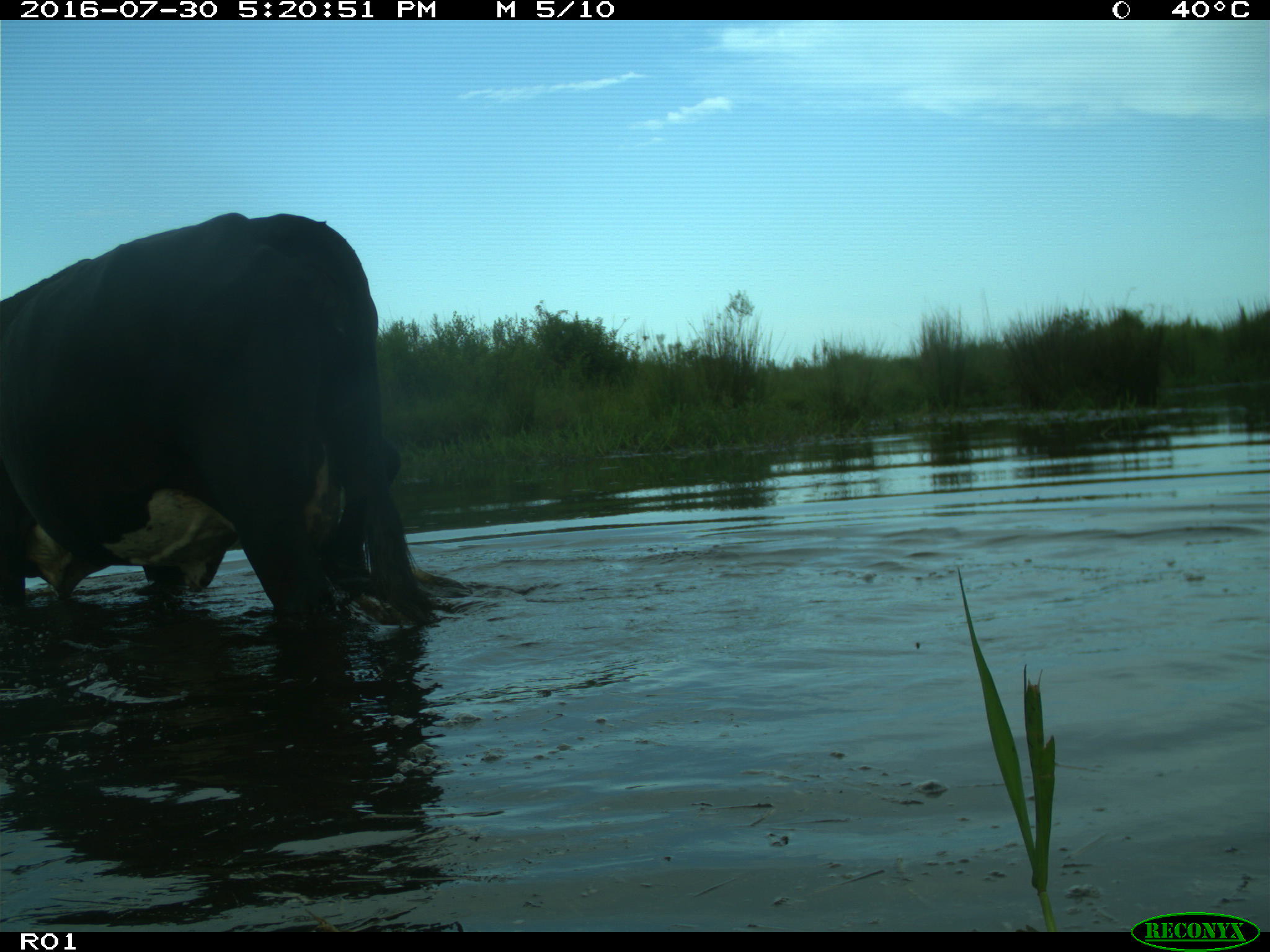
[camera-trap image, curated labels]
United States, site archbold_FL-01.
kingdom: Animalia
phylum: Chordata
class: Mammalia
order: Artiodactyla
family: Bovidae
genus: Bos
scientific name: Bos taurus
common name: domestic cow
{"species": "Bos taurus (domestic cow)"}